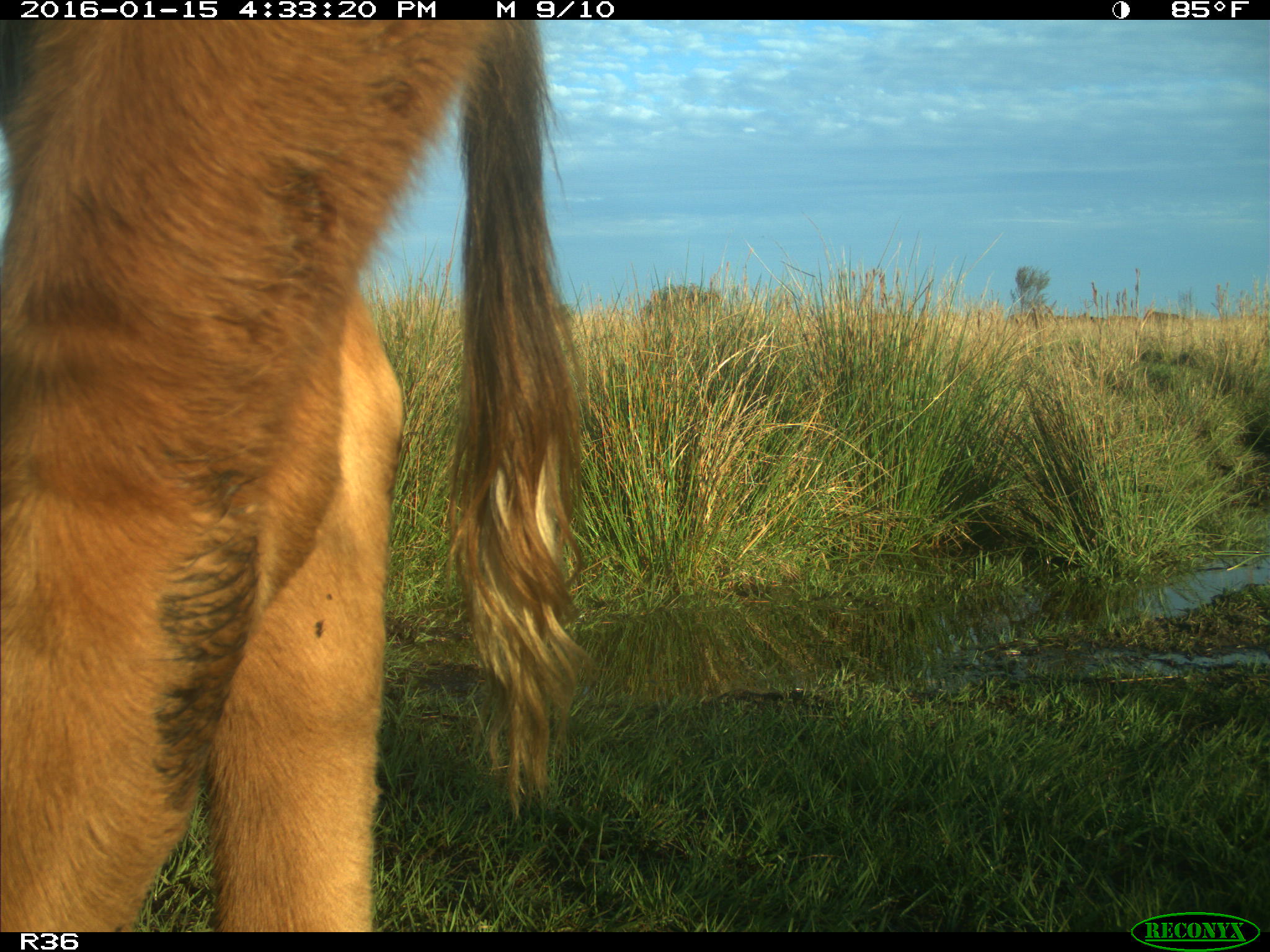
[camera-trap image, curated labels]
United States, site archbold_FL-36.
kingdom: Animalia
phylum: Chordata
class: Mammalia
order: Artiodactyla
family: Bovidae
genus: Bos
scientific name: Bos taurus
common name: domestic cow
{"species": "Bos taurus (domestic cow)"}